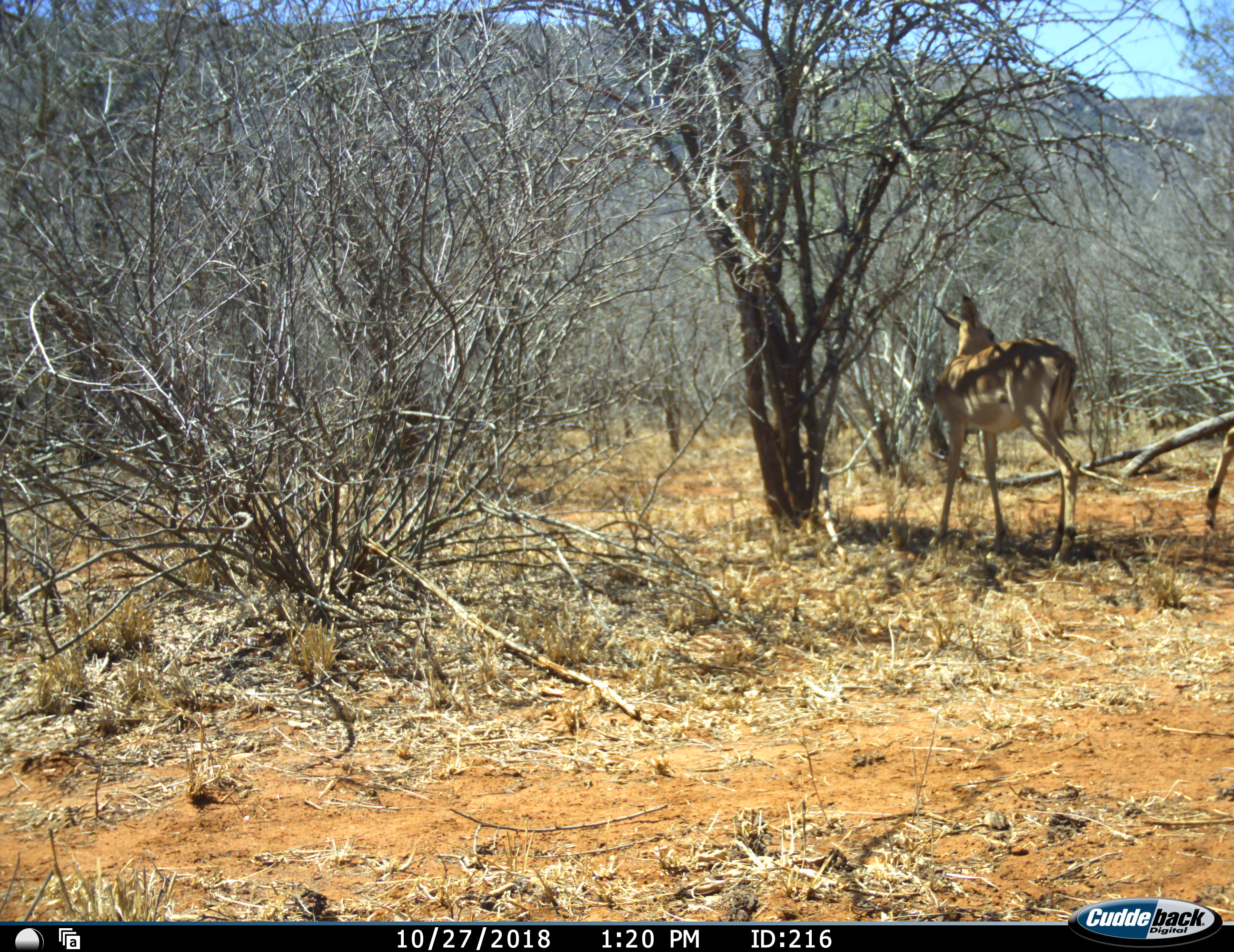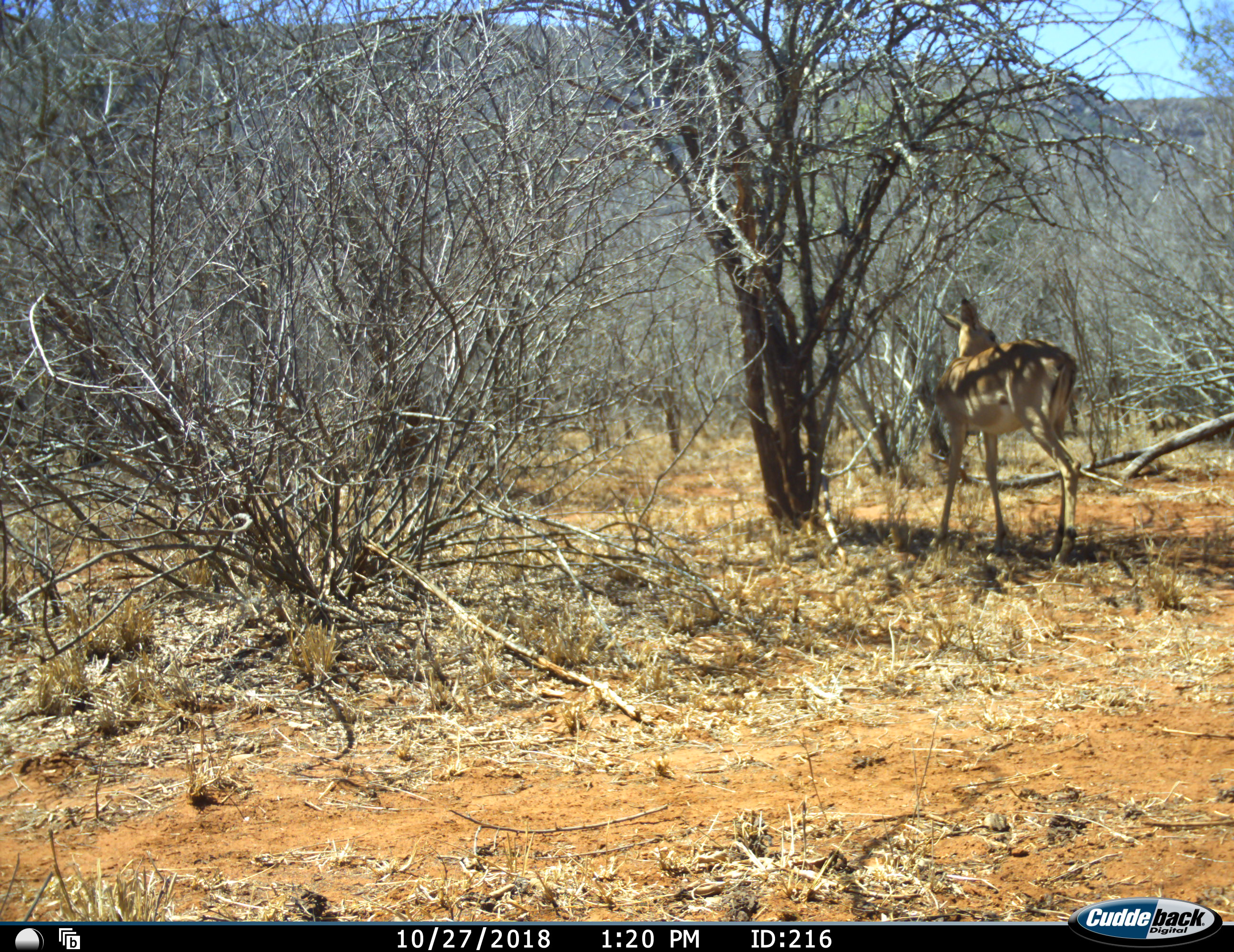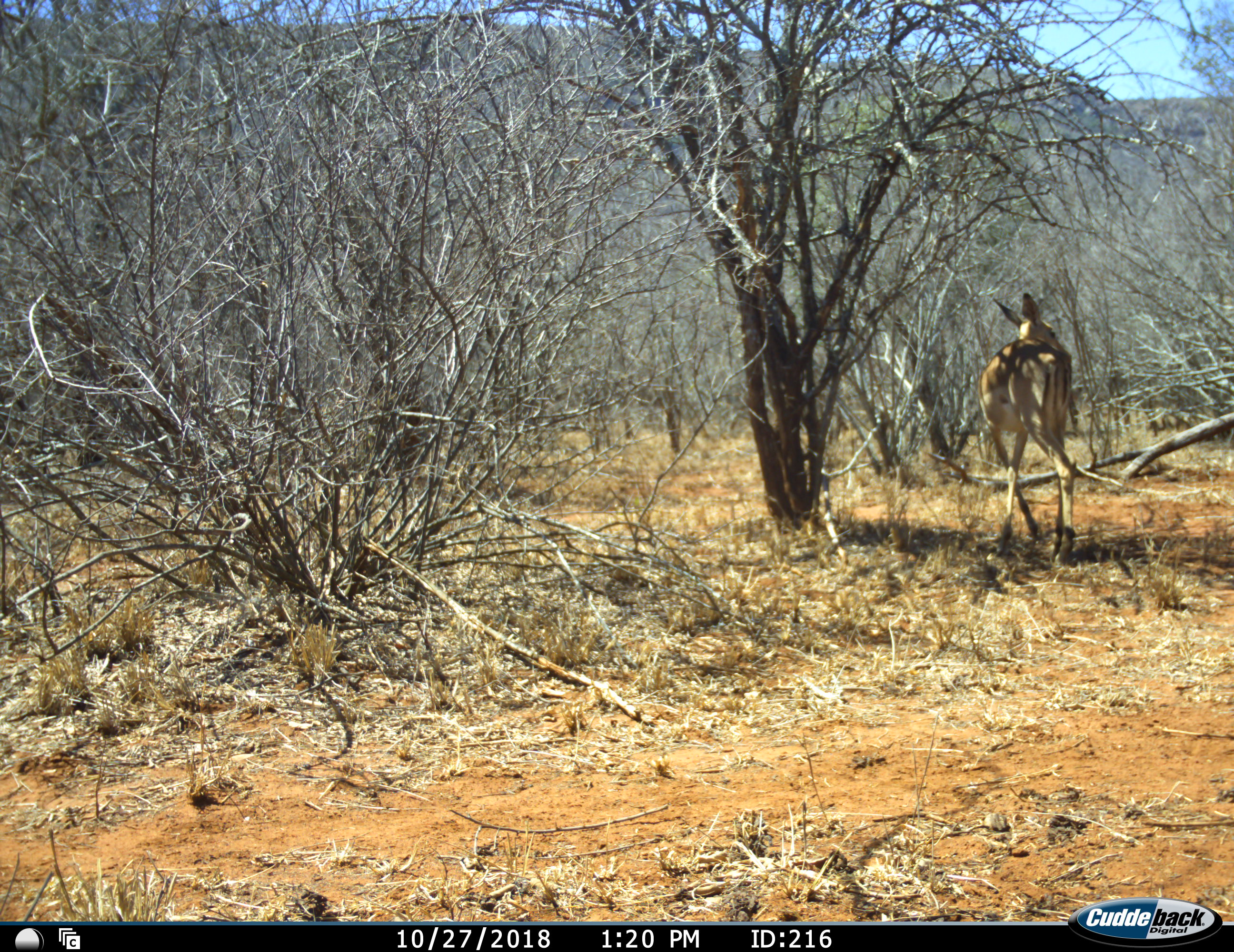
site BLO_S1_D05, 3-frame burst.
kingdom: Animalia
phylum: Chordata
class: Mammalia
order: Artiodactyla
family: Bovidae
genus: Aepyceros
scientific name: Aepyceros melampus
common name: impala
Impala (Aepyceros melampus), count 2. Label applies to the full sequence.